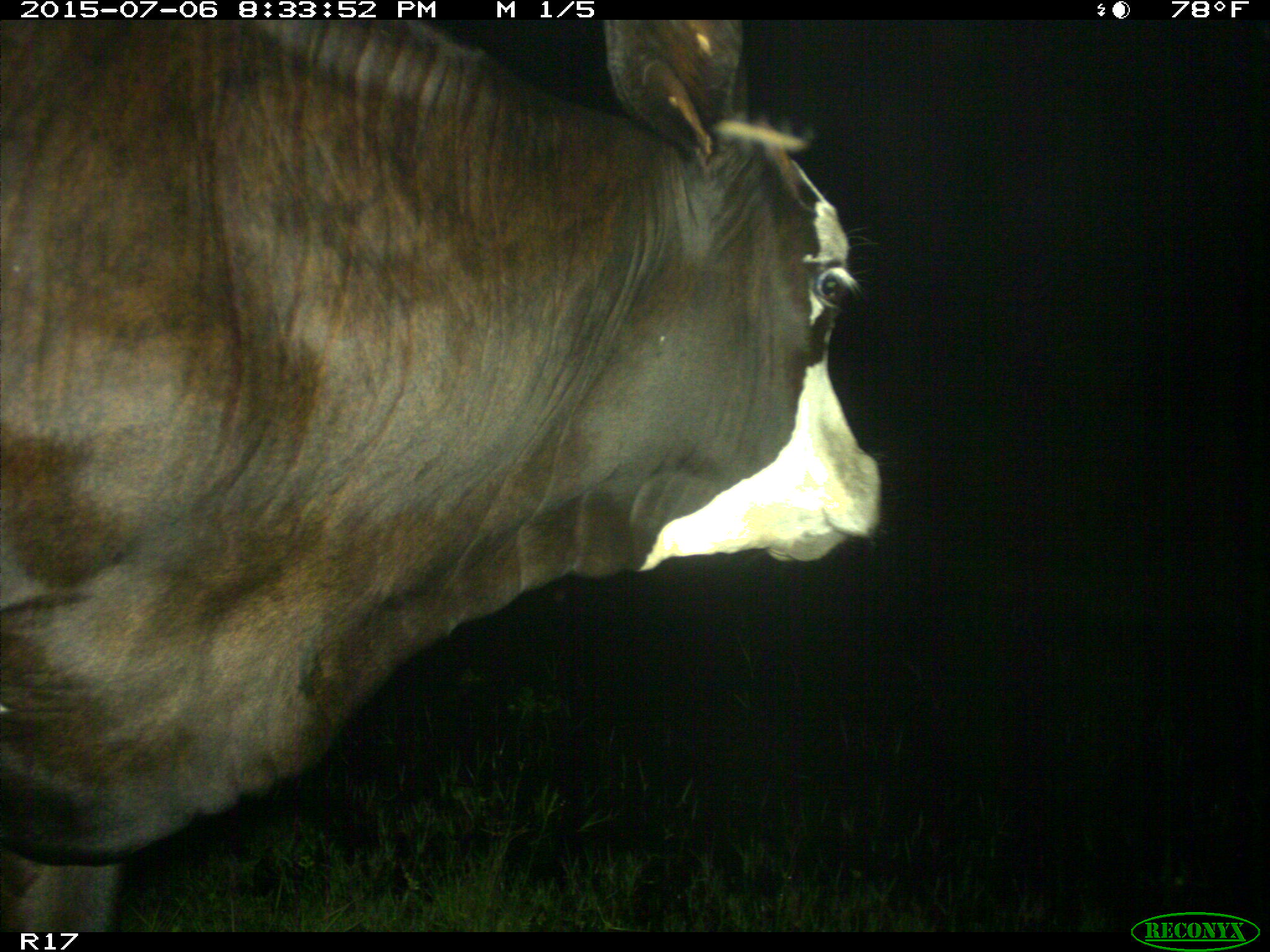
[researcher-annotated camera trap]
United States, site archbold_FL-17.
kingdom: Animalia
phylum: Chordata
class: Mammalia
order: Artiodactyla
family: Bovidae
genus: Bos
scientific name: Bos taurus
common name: domestic cow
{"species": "Bos taurus (domestic cow)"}